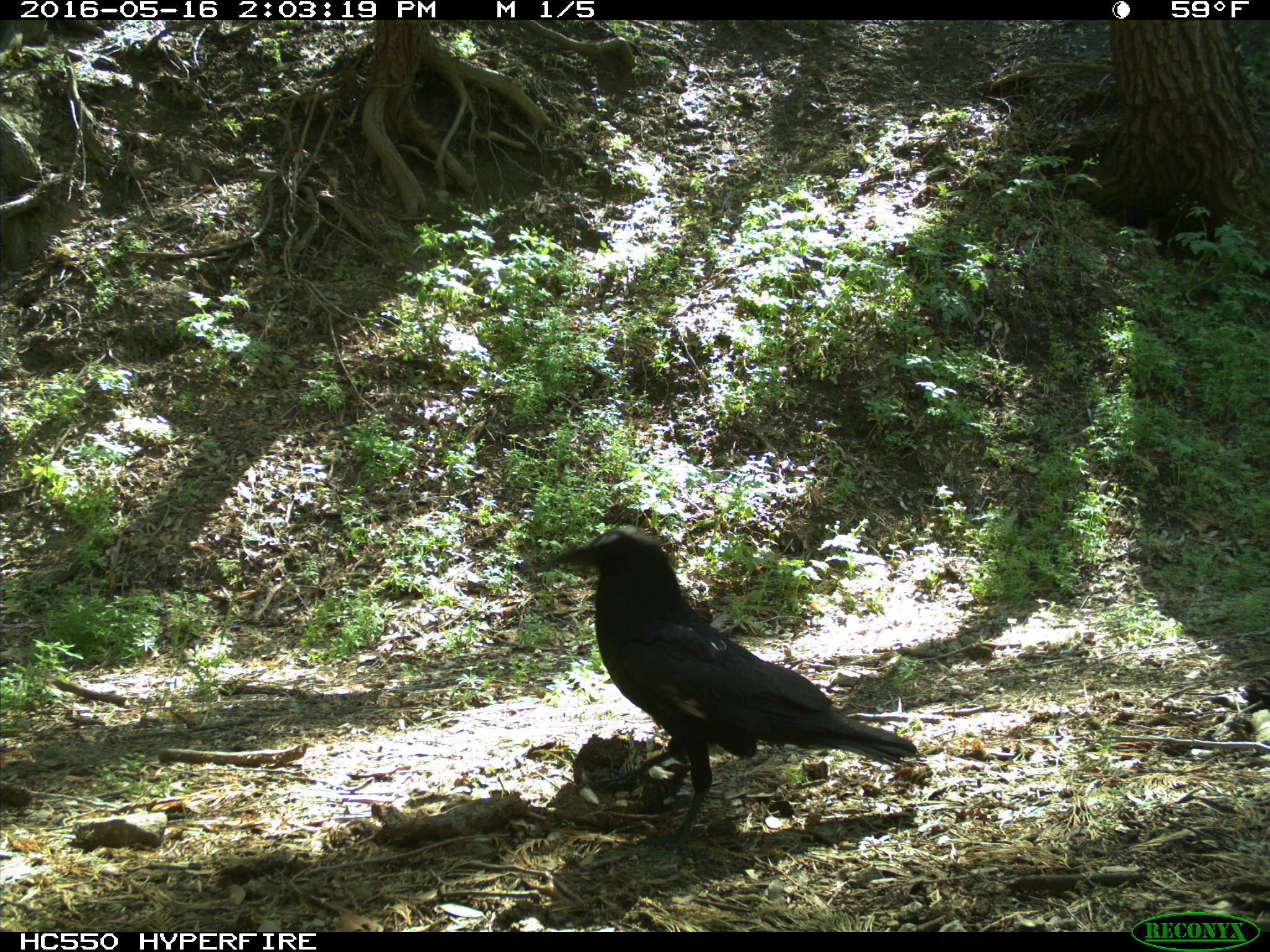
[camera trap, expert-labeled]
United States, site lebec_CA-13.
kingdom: Animalia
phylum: Chordata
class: Aves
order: Passeriformes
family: Corvidae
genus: Corvus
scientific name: Corvus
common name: crows and ravens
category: unidentified corvus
Unidentified corvus (crows and ravens) (Corvus).